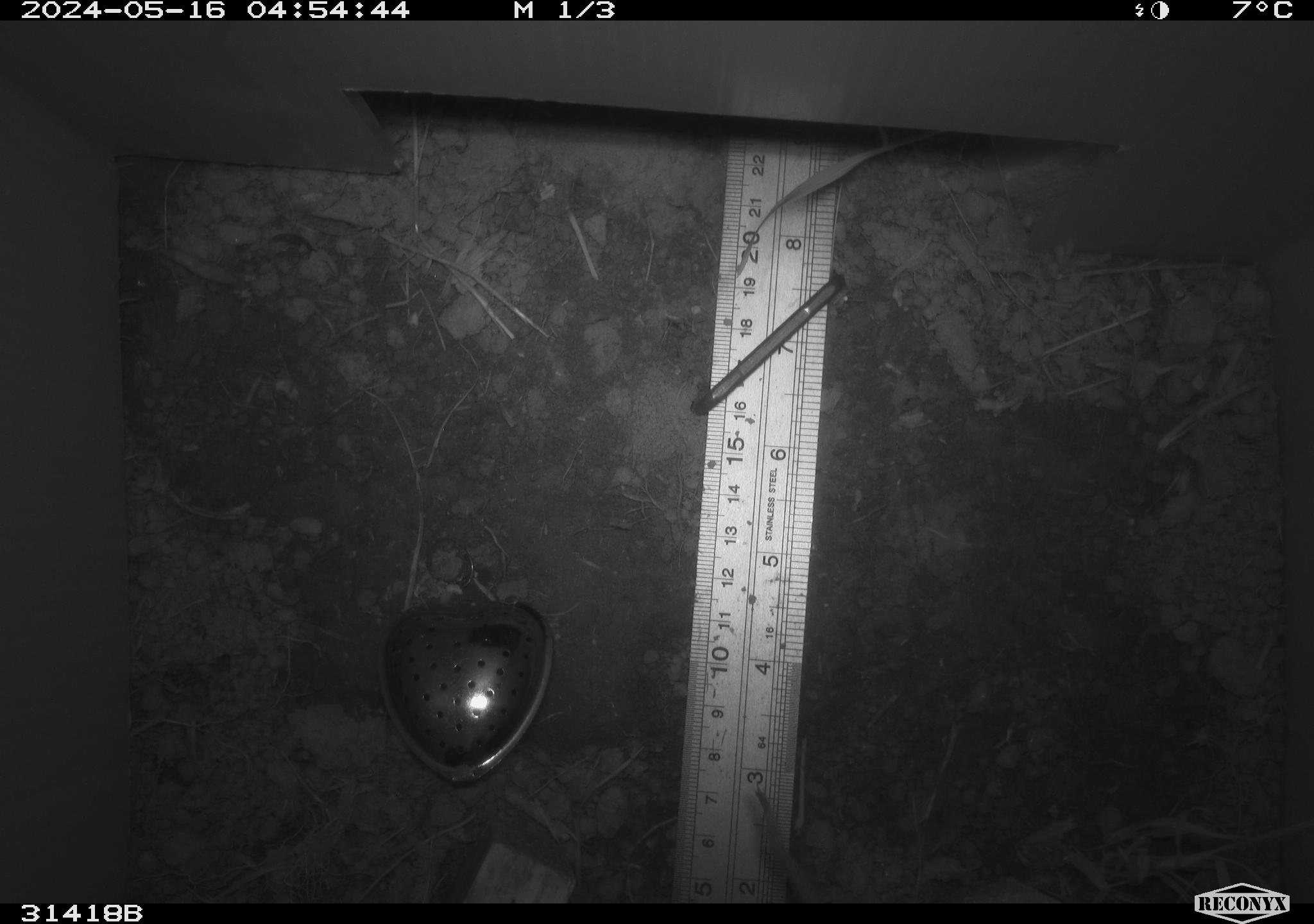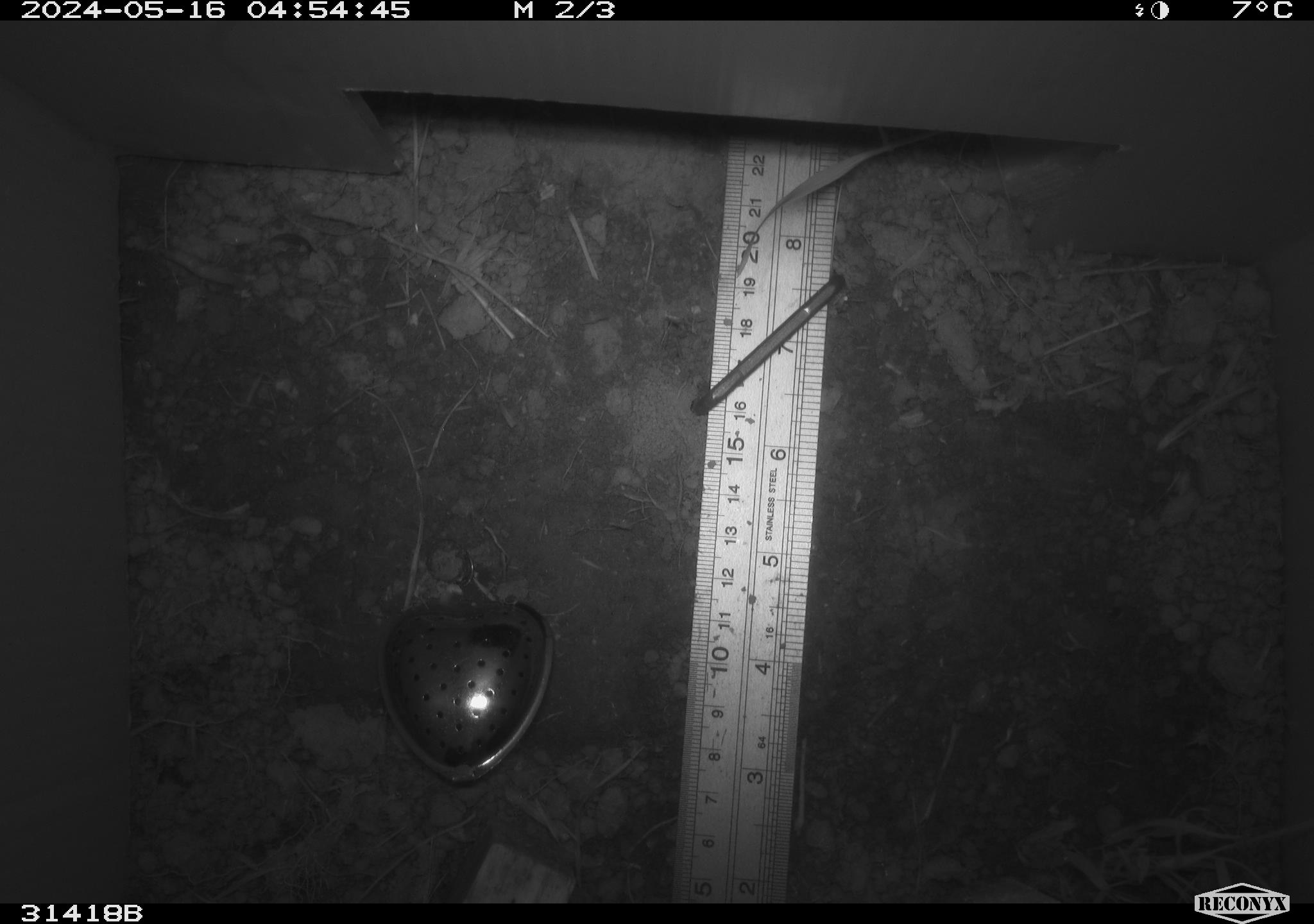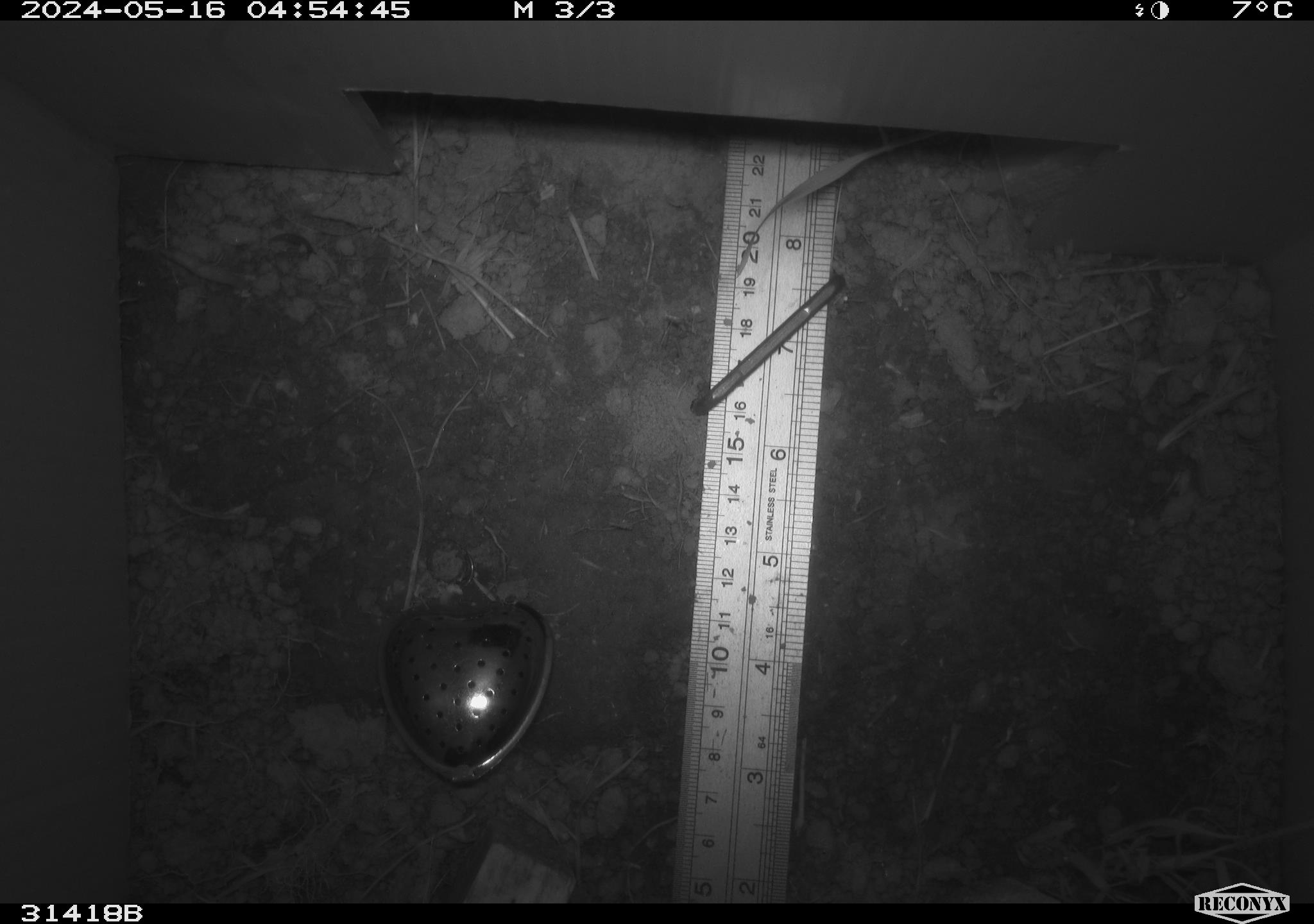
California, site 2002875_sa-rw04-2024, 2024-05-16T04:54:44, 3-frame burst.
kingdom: Animalia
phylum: Chordata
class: Mammalia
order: Rodentia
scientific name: Rodentia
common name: rodent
Rodent (Rodentia).